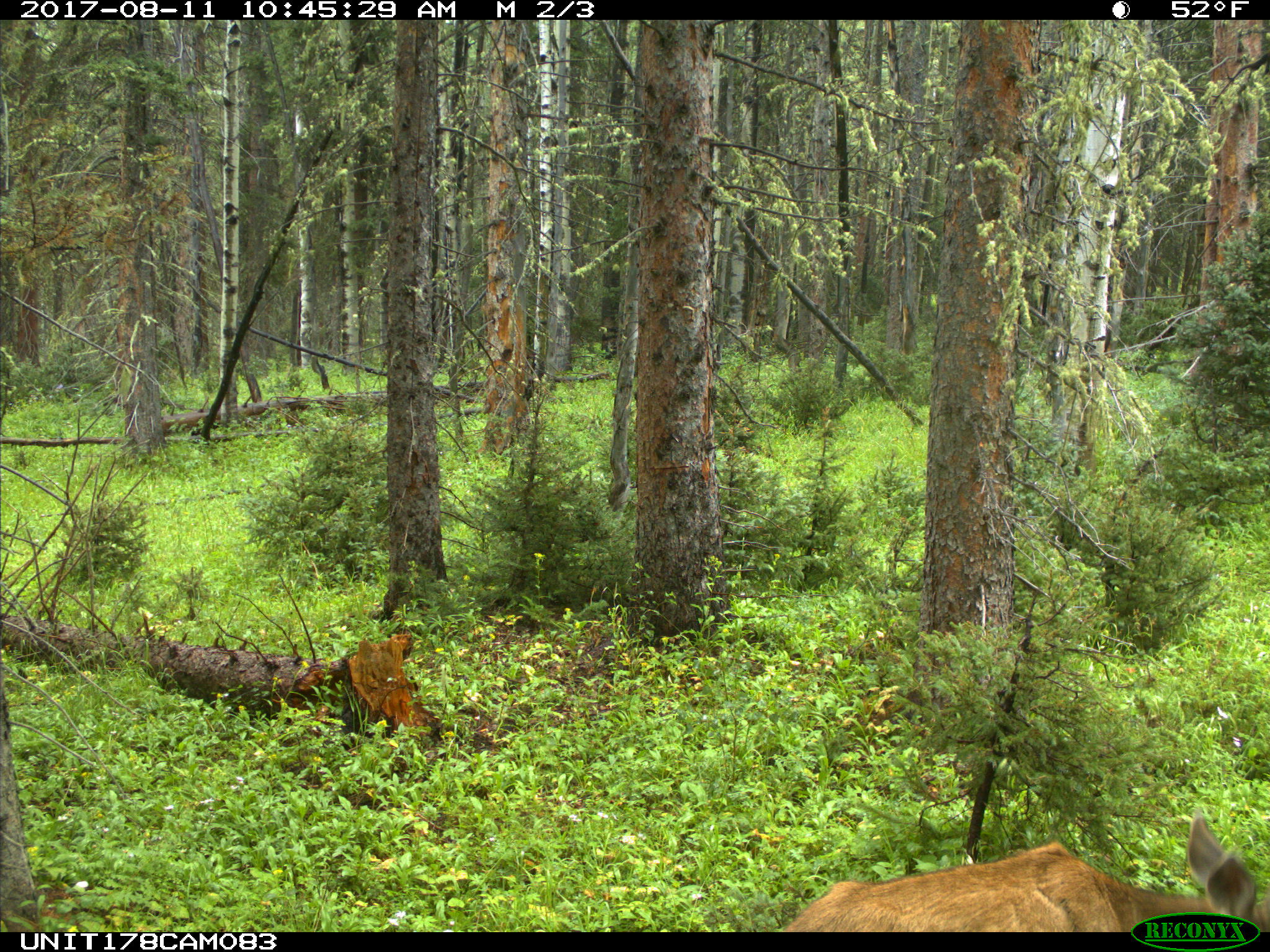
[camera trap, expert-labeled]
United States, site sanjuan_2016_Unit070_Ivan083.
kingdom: Animalia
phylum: Chordata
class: Mammalia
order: Artiodactyla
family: Cervidae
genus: Odocoileus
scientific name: Odocoileus hemionus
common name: mule deer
Odocoileus hemionus (mule deer).